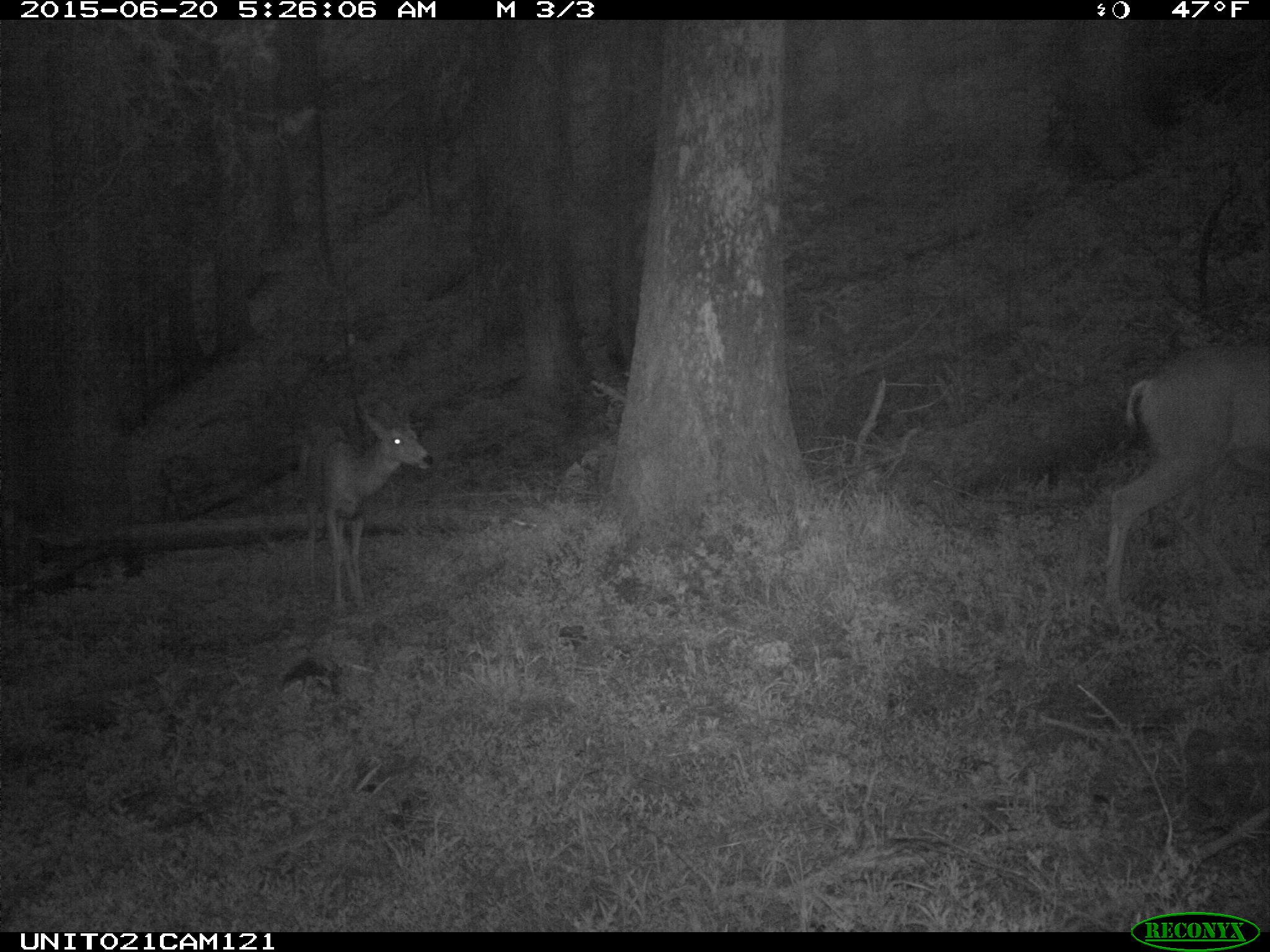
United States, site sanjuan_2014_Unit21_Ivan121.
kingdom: Animalia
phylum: Chordata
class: Mammalia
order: Artiodactyla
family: Cervidae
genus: Odocoileus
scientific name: Odocoileus hemionus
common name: mule deer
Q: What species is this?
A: Odocoileus hemionus (mule deer).